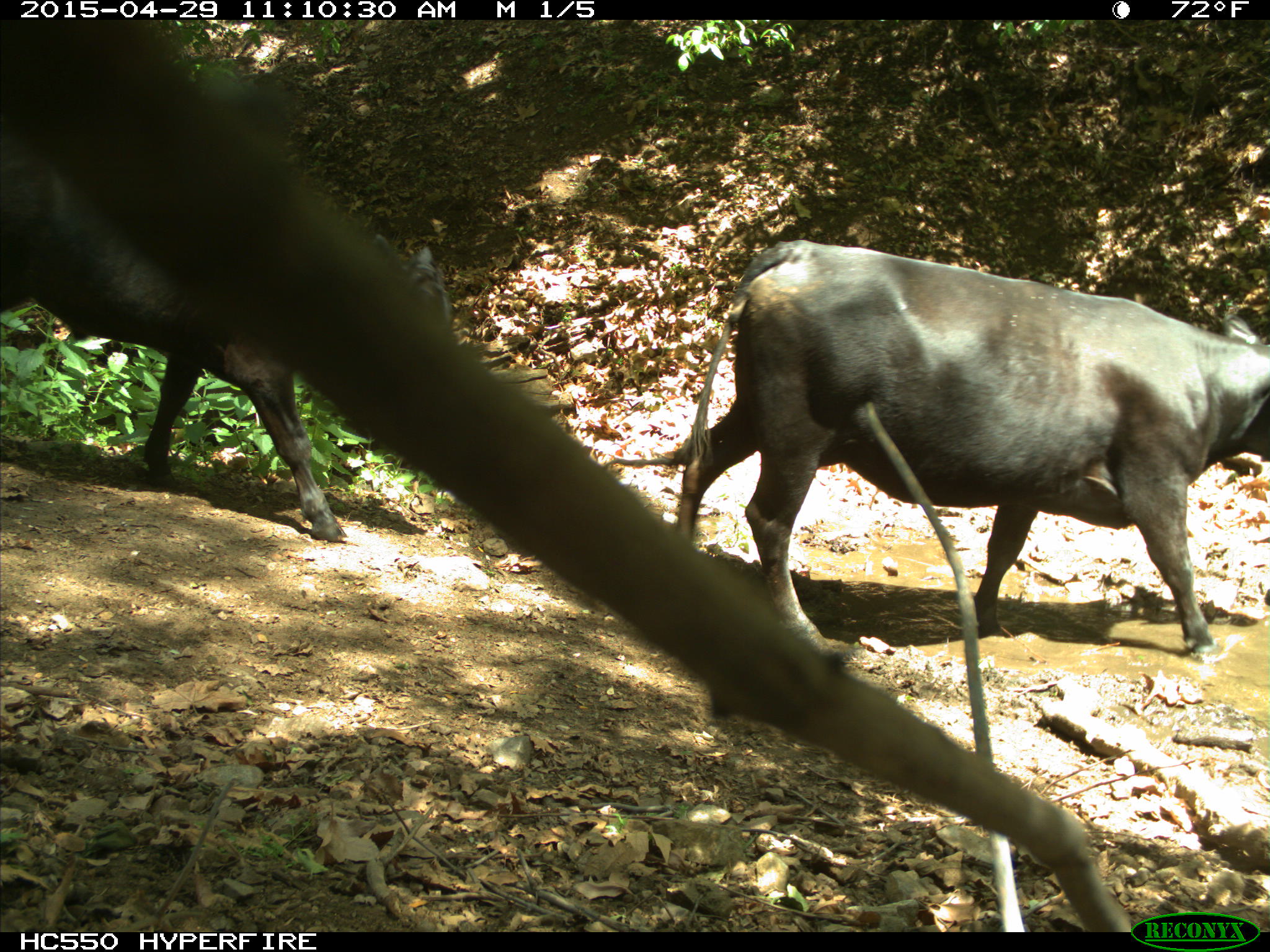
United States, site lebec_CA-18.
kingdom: Animalia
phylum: Chordata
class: Mammalia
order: Artiodactyla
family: Bovidae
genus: Bos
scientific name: Bos taurus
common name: domestic cow